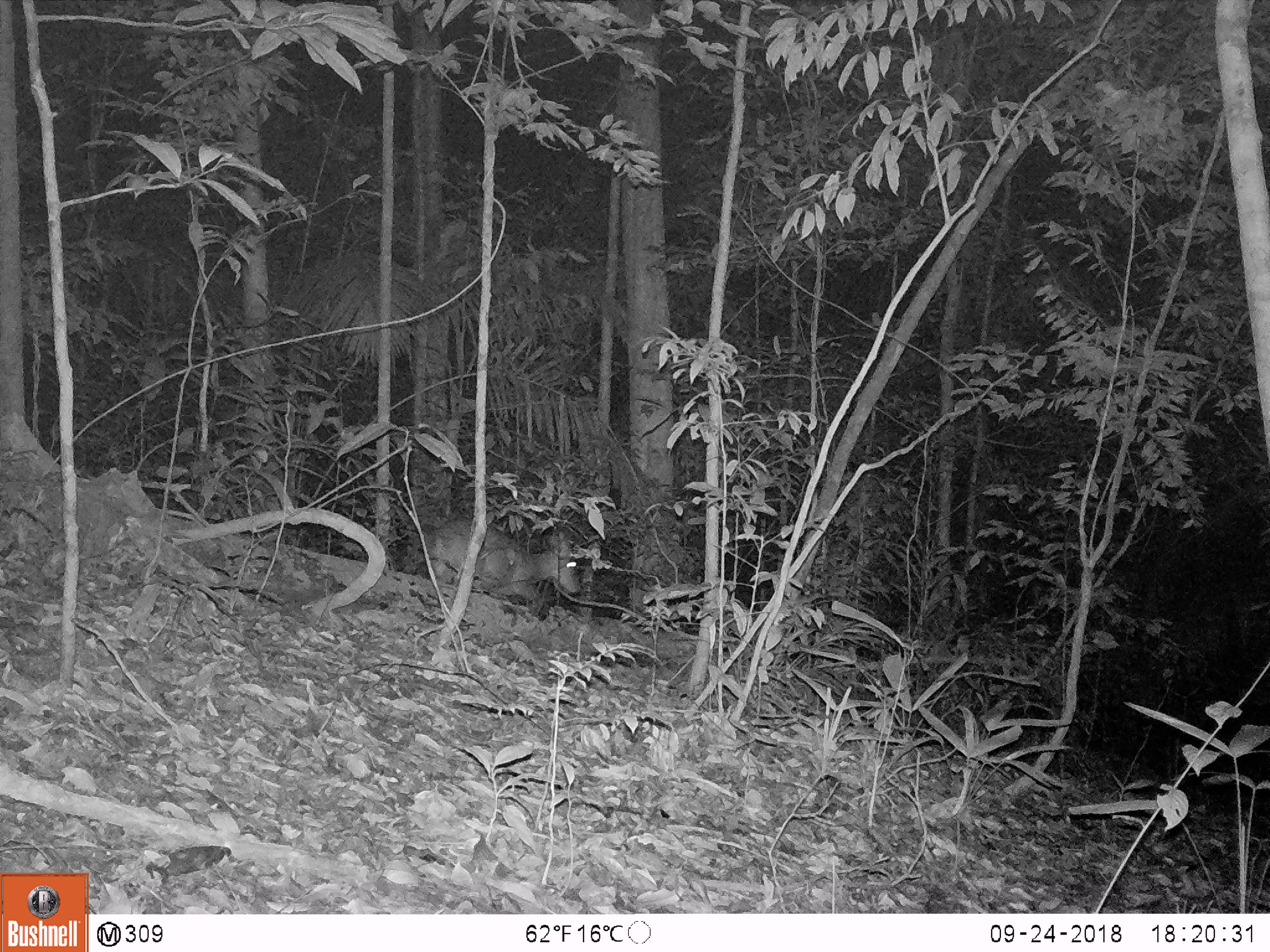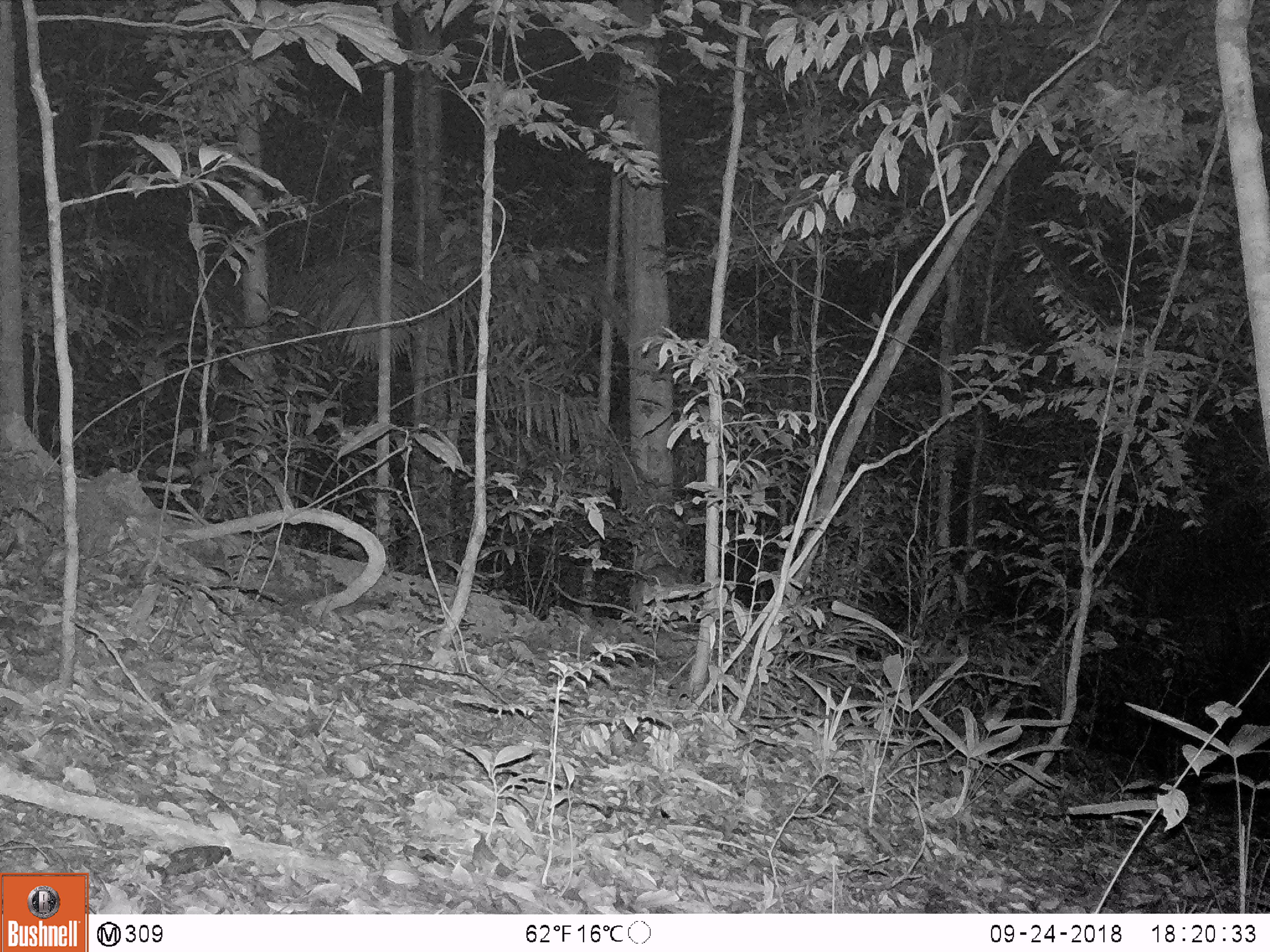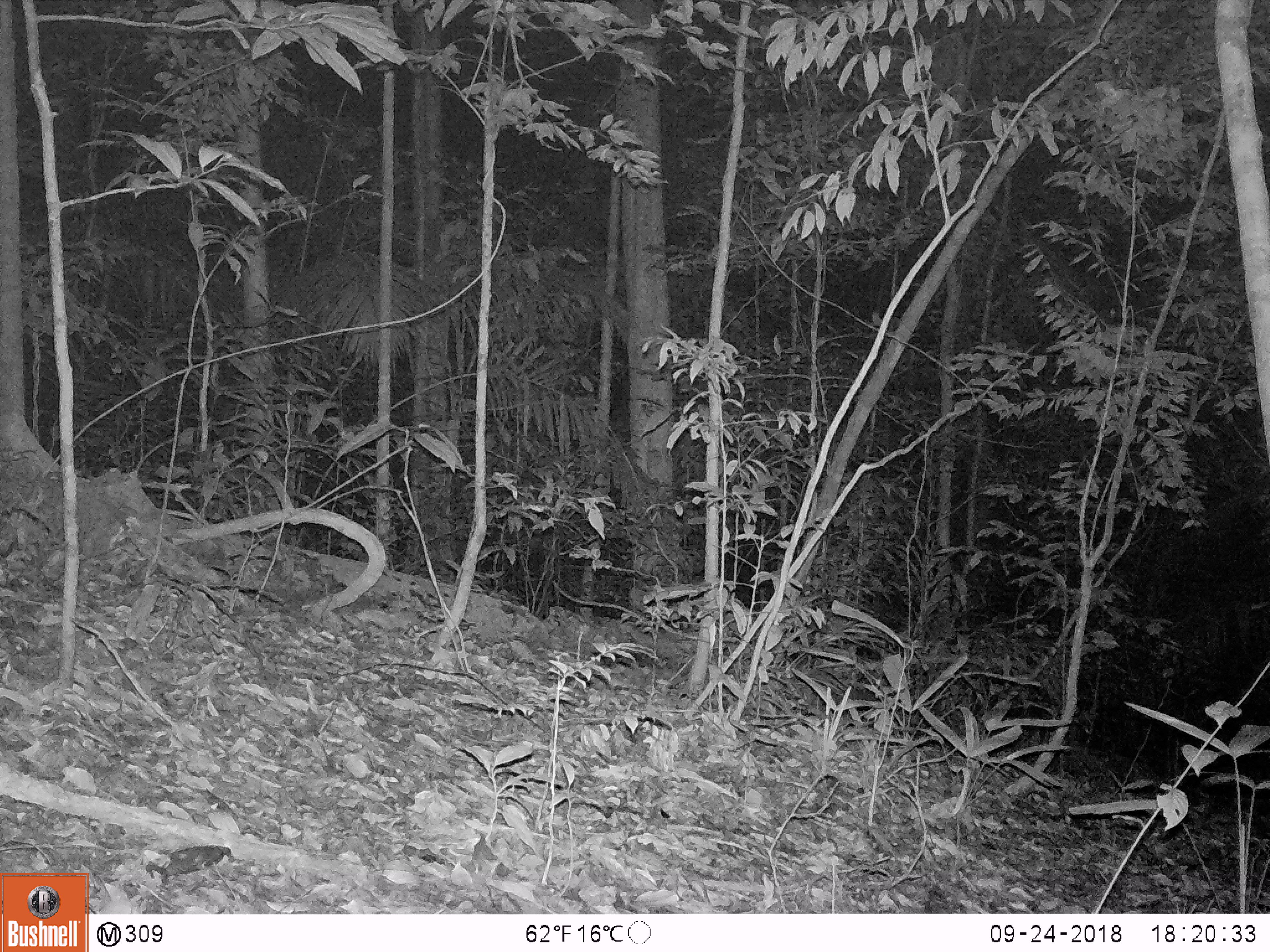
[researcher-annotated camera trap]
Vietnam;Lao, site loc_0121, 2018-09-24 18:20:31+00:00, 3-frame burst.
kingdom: Animalia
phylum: Chordata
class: Mammalia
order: Artiodactyla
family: Cervidae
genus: Muntiacus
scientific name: Muntiacus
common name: muntjacs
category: unidentified muntjac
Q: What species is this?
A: Unidentified muntjac (muntjacs) (Muntiacus).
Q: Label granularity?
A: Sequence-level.